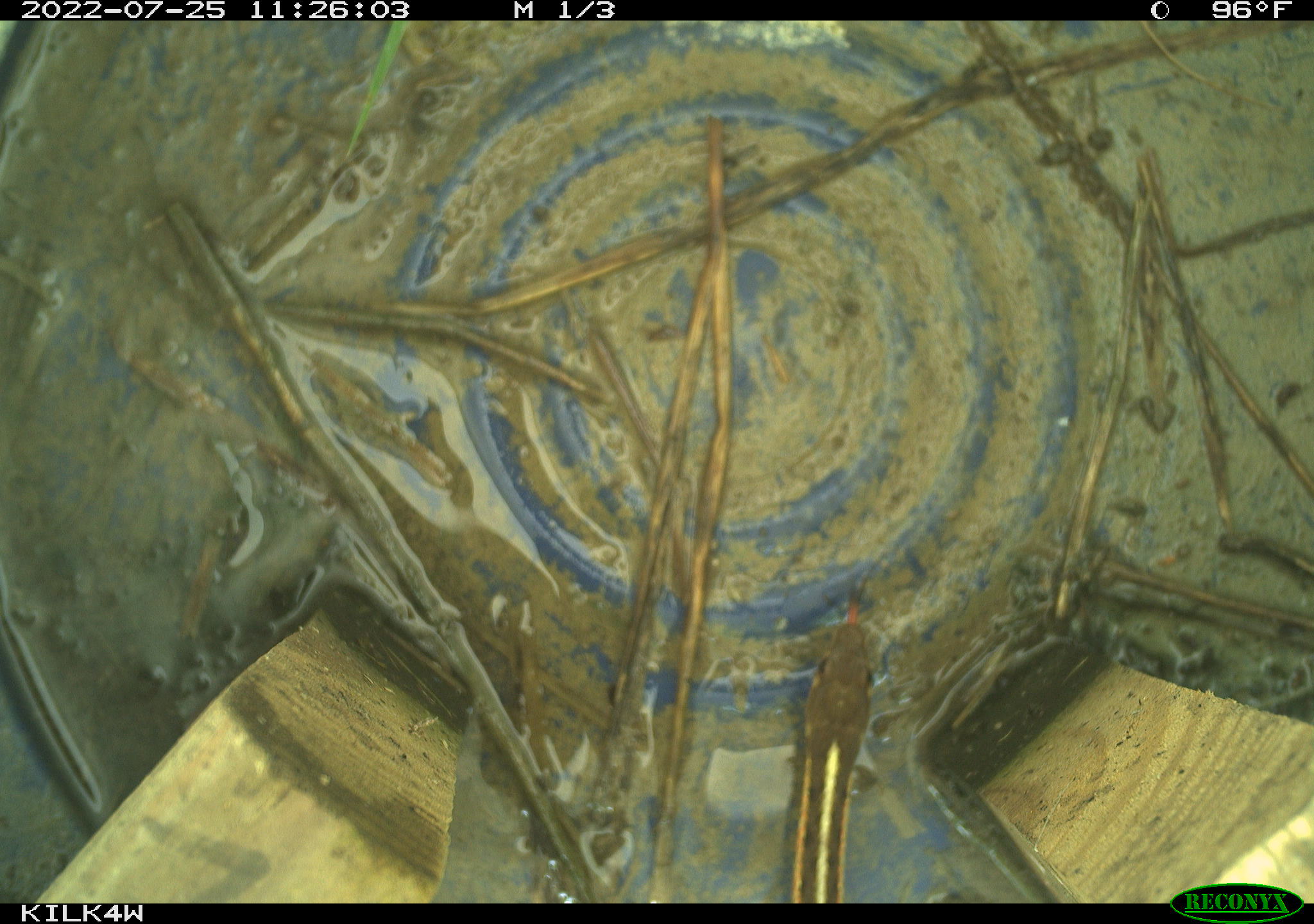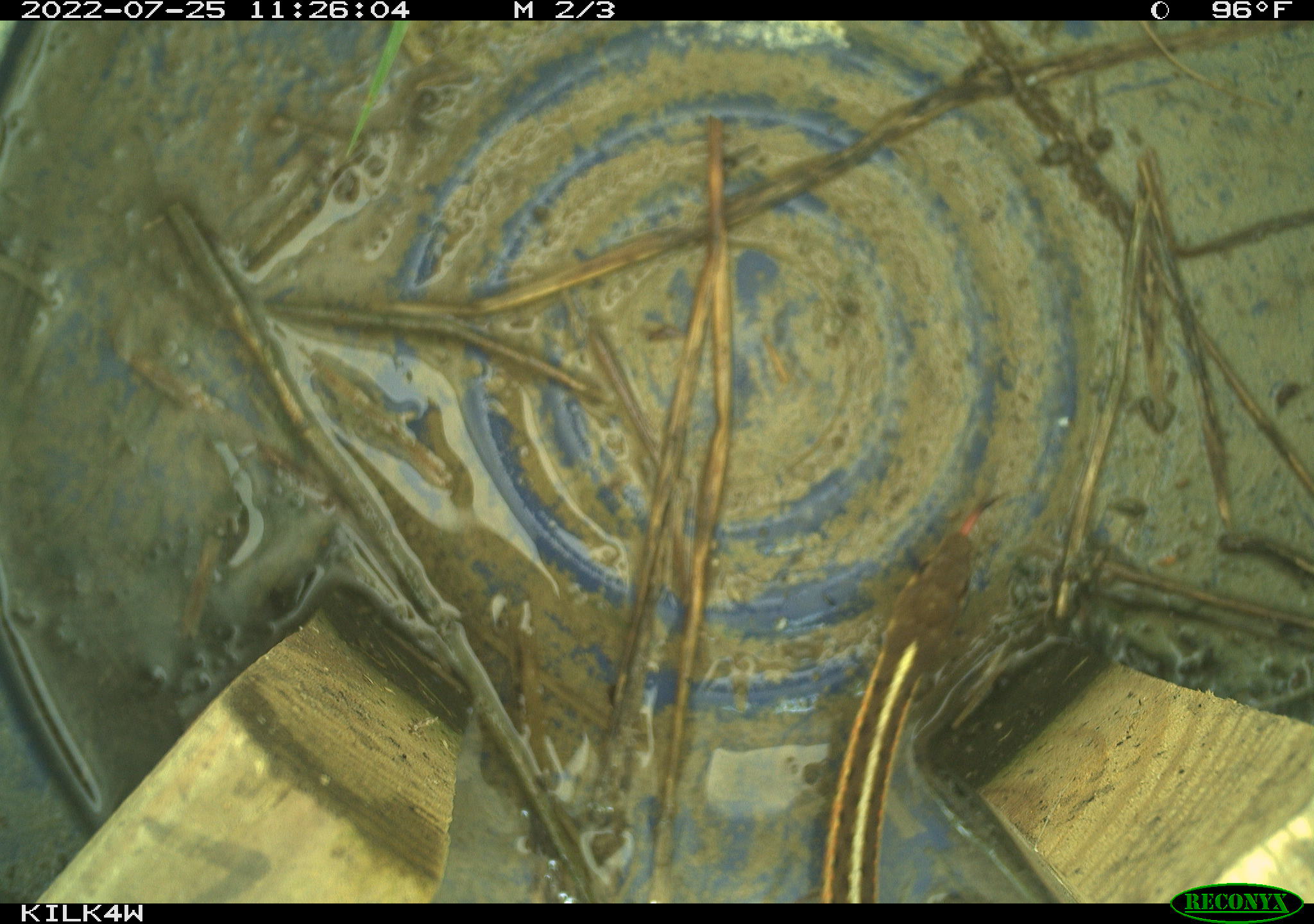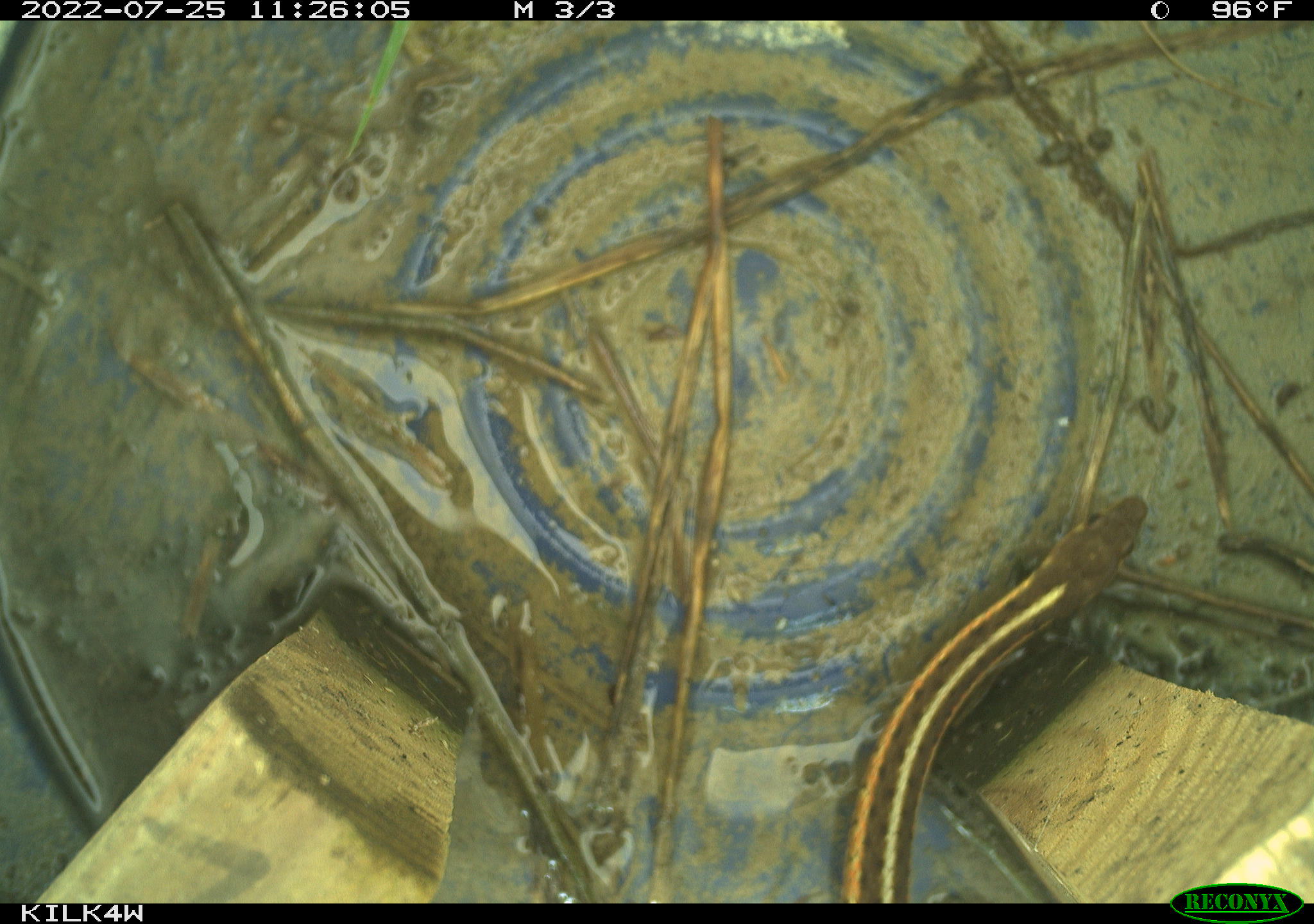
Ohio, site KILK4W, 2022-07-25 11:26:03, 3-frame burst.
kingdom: Animalia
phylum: Chordata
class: Reptilia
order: Squamata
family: Colubridae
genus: Thamnophis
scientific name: Thamnophis sirtalis sirtalis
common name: eastern gartersnake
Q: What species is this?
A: Eastern gartersnake (Thamnophis sirtalis sirtalis).